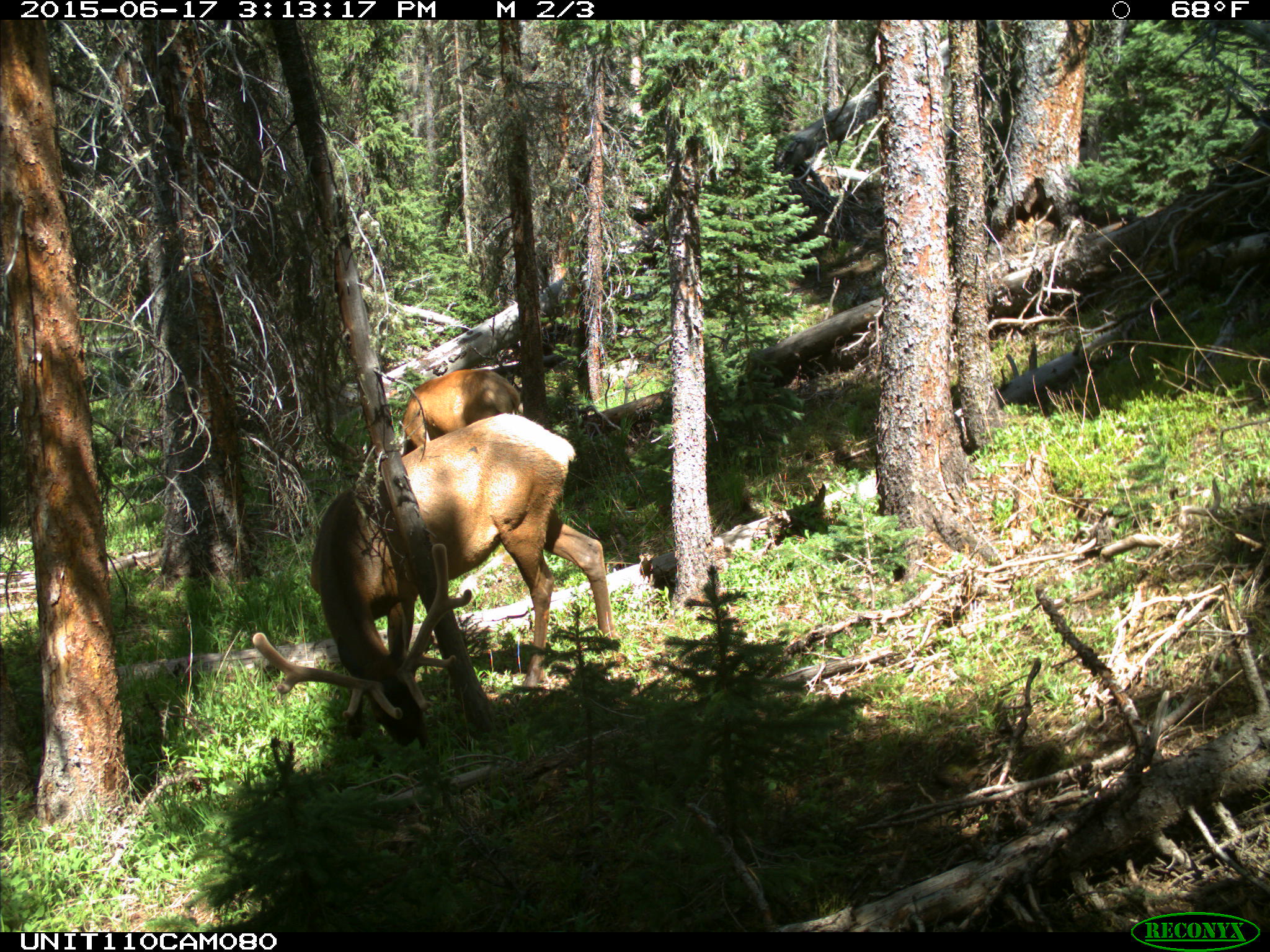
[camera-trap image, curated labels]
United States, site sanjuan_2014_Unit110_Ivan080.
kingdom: Animalia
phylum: Chordata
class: Mammalia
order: Artiodactyla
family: Cervidae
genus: Cervus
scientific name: Cervus elaphus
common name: red deer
Cervus elaphus (red deer).